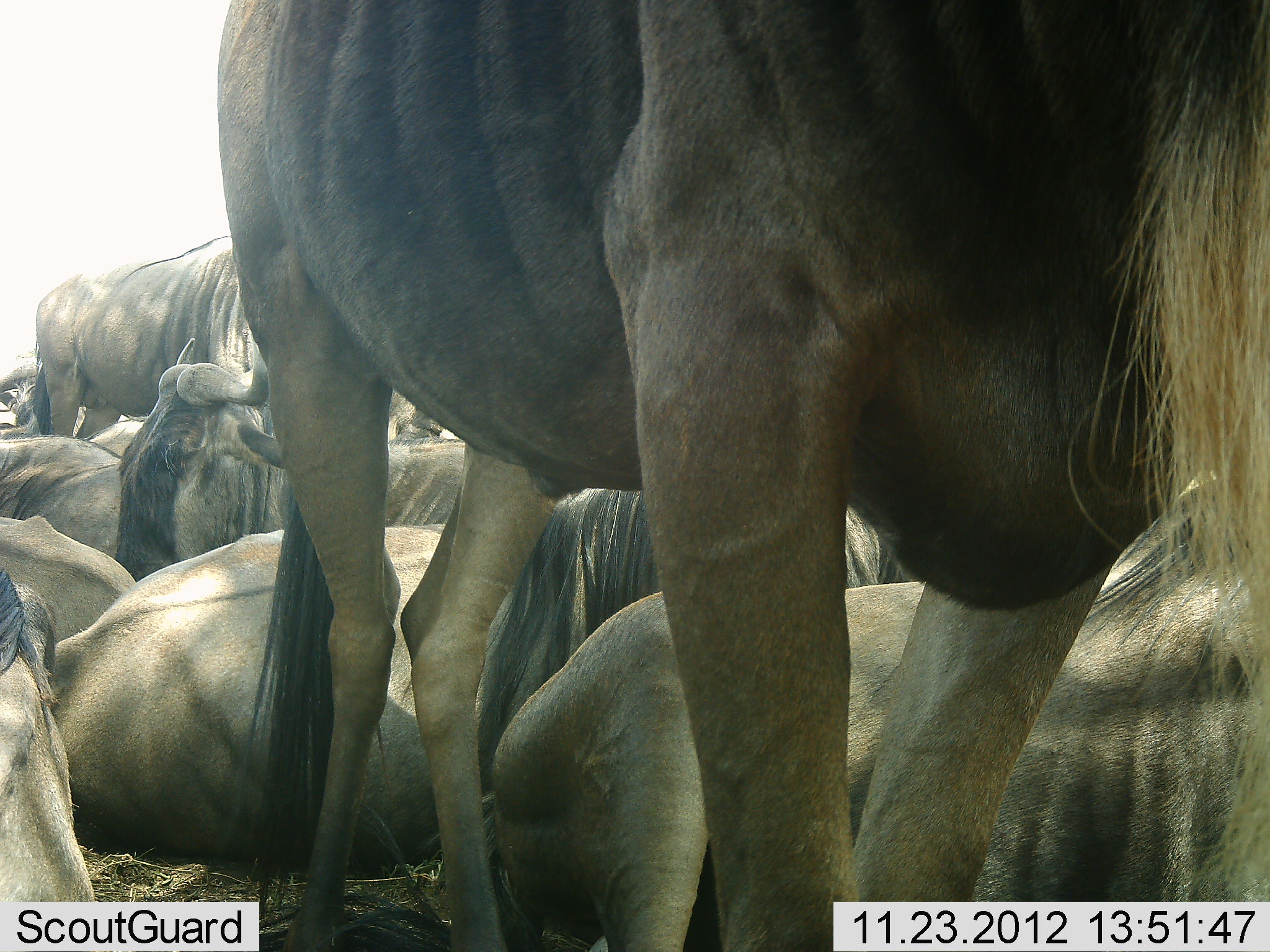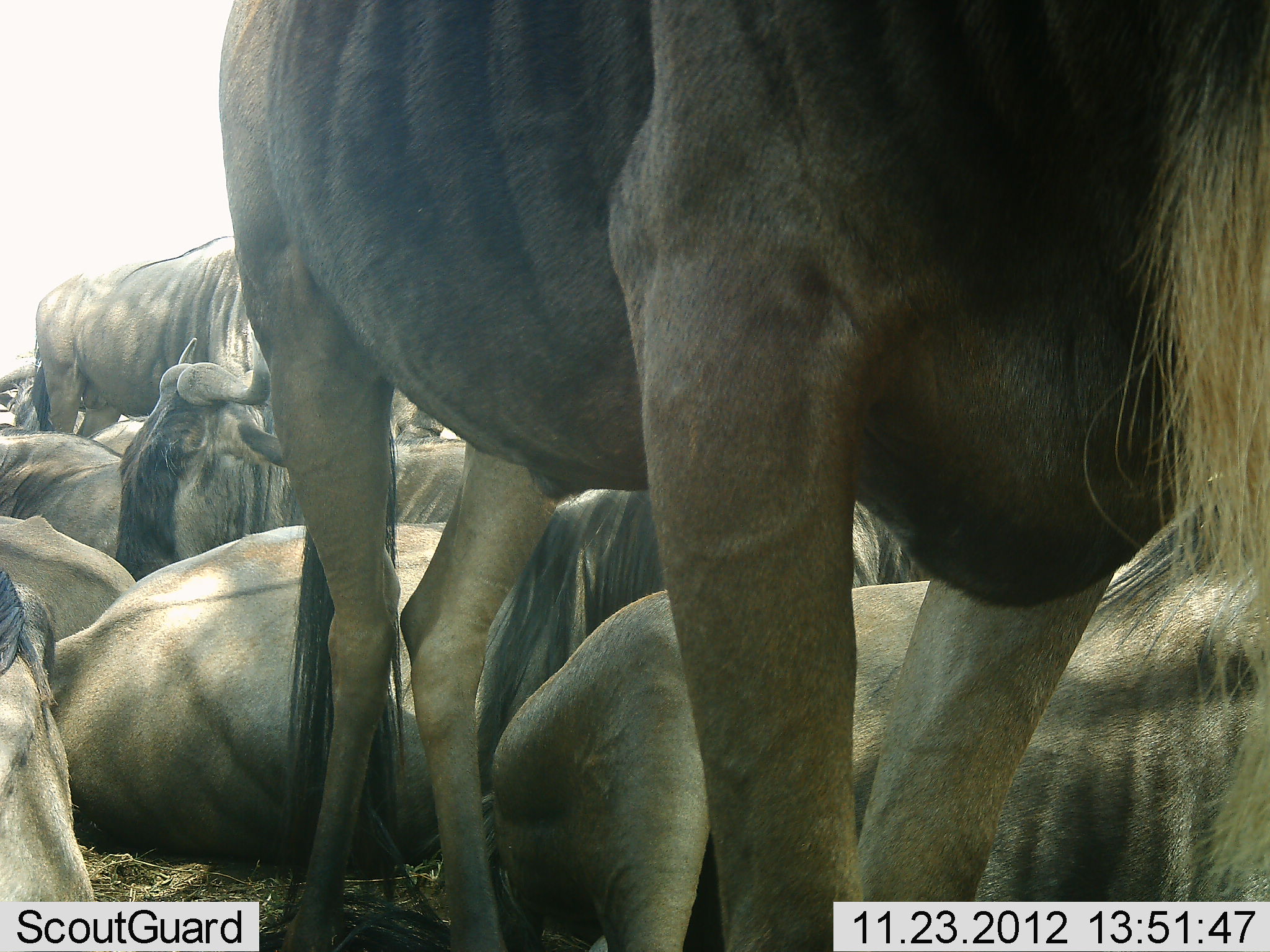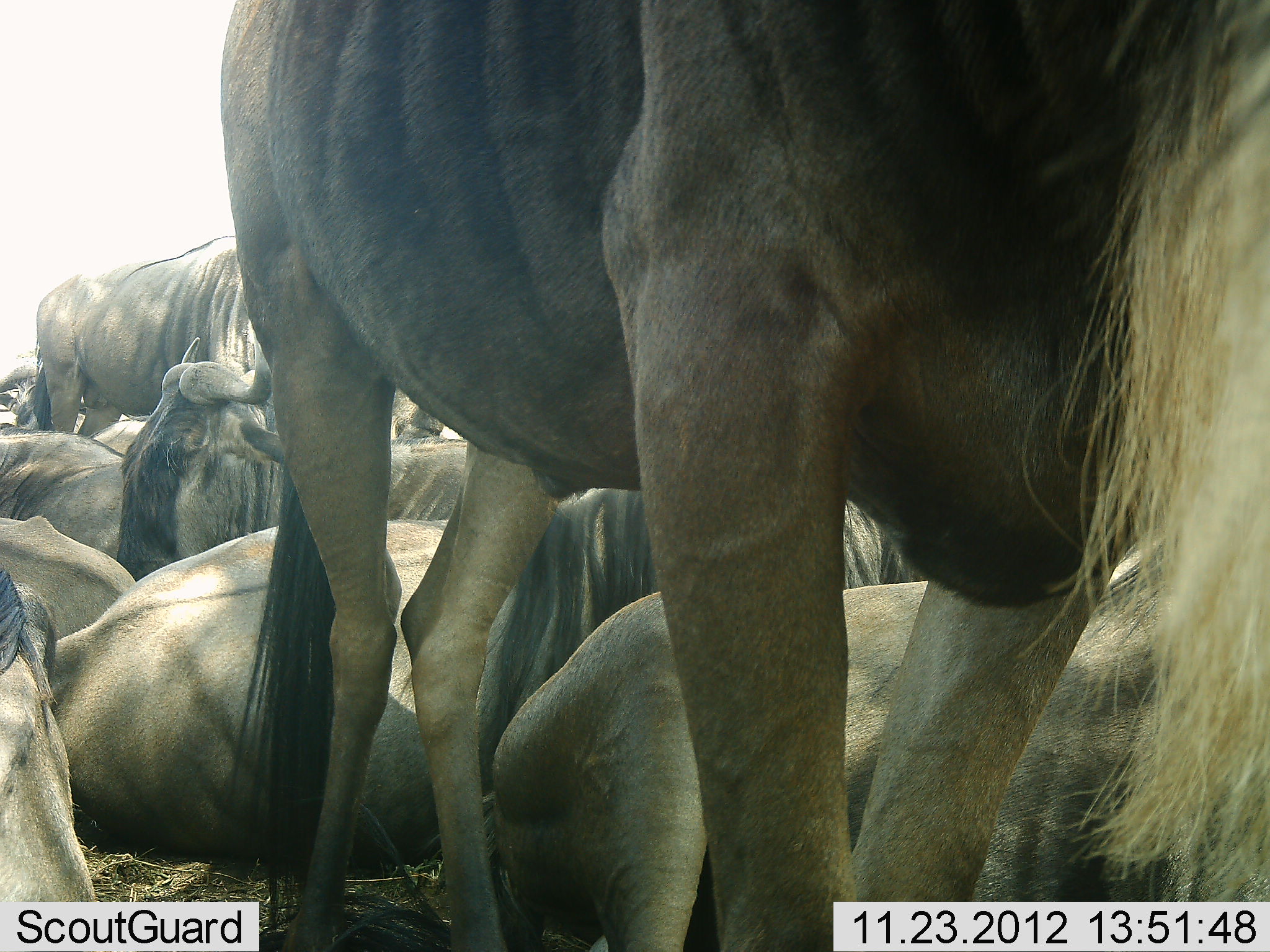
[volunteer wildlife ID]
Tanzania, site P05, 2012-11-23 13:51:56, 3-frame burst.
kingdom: Animalia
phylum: Chordata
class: Mammalia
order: Artiodactyla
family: Bovidae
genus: Connochaetes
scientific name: Connochaetes taurinus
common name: blue wildebeest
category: wildebeest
Wildebeest (blue wildebeest) (Connochaetes taurinus), count 9. Behavior (volunteer vote fractions): standing 90%, resting 100%, moving 0%, interacting 0%. Young present (vote fraction): 0%. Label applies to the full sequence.